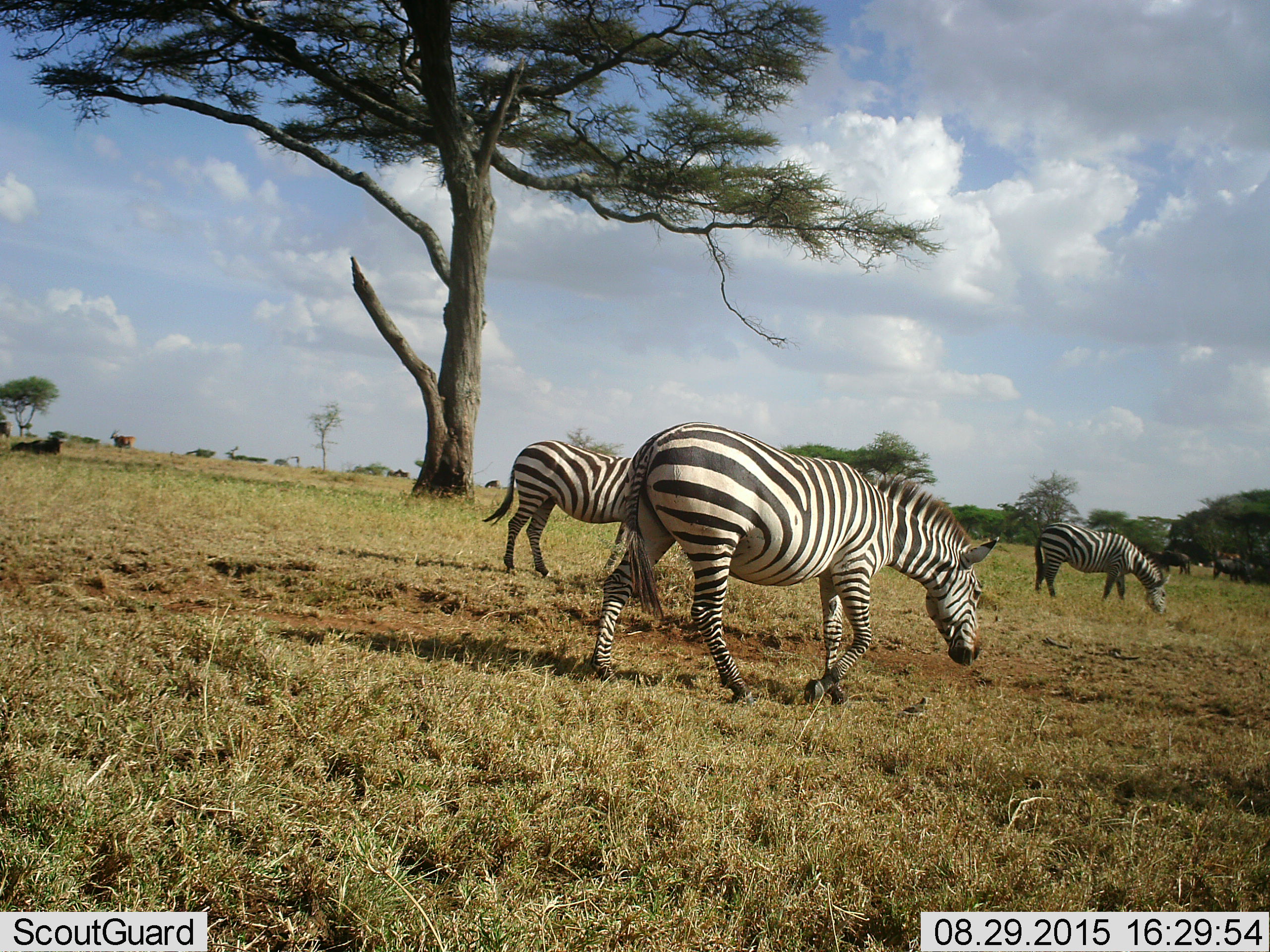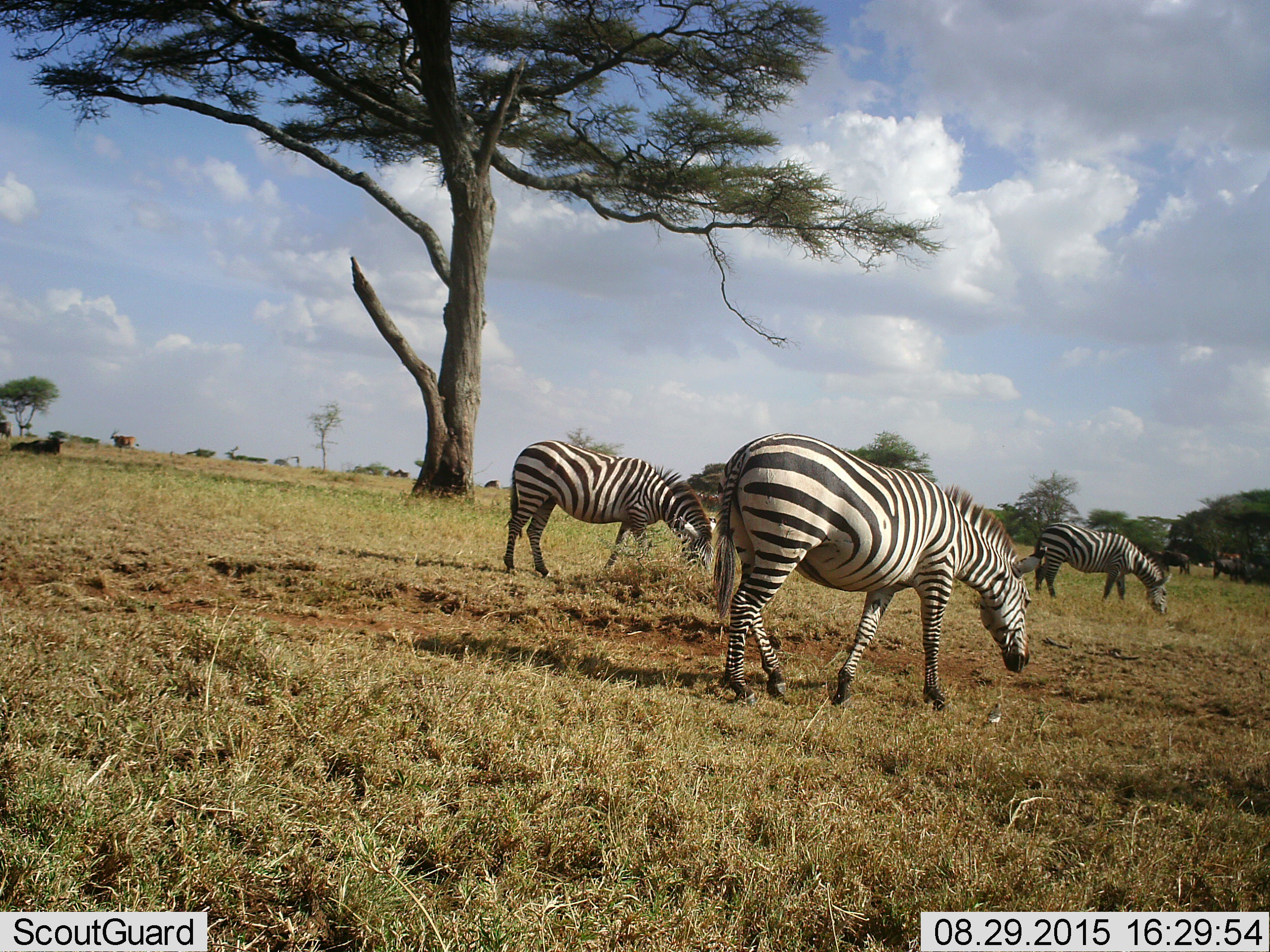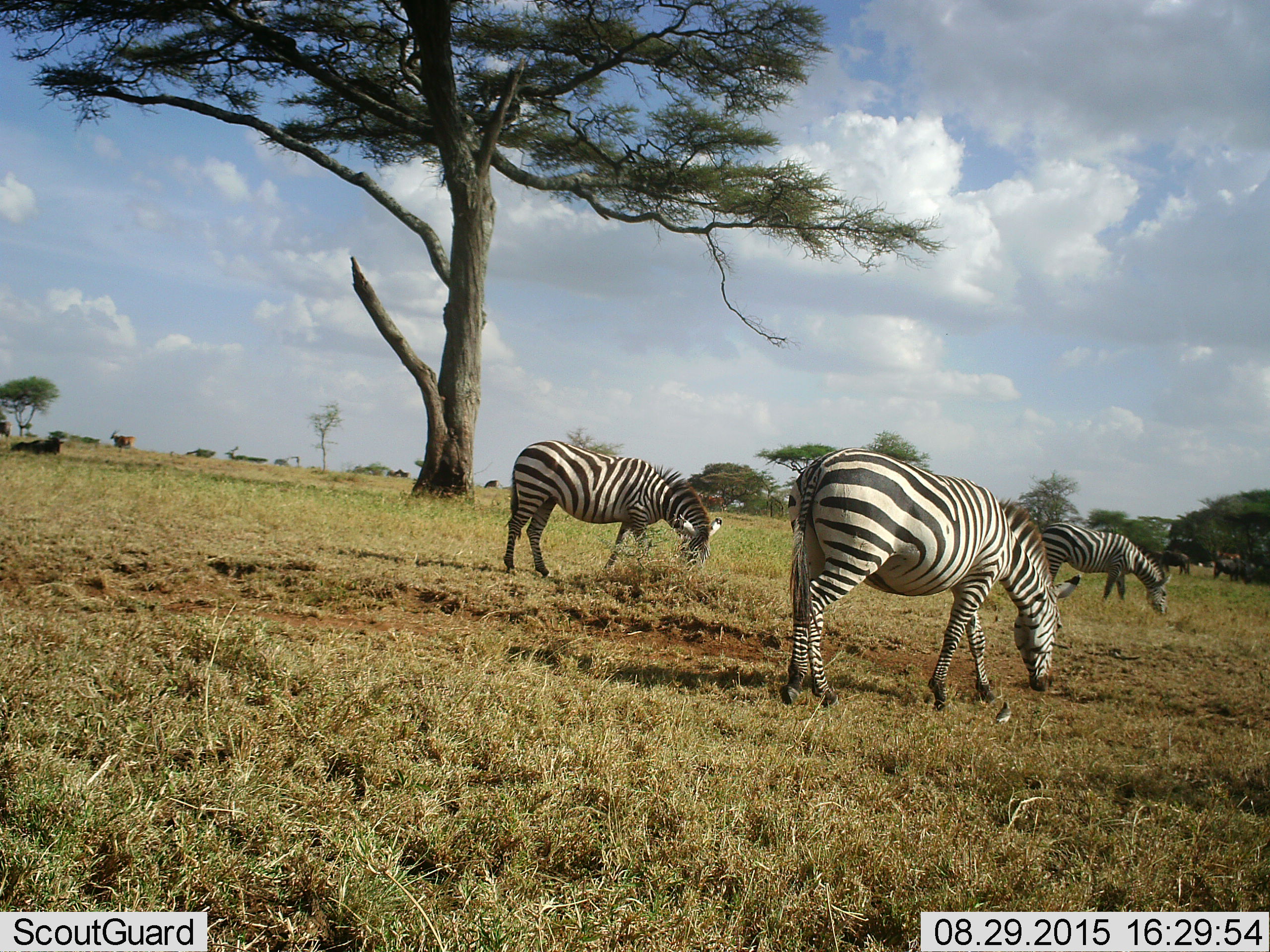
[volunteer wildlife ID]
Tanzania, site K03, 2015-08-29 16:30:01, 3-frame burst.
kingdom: Animalia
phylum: Chordata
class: Mammalia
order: Artiodactyla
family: Bovidae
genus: Connochaetes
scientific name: Connochaetes taurinus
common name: blue wildebeest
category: wildebeest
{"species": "wildebeest (blue wildebeest) (Connochaetes taurinus)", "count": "5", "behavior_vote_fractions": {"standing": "75%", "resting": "75%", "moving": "0%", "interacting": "25%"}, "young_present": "0%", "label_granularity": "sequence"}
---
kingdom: Animalia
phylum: Chordata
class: Mammalia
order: Perissodactyla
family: Equidae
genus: Equus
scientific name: Equus quagga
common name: plains zebra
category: zebra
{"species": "zebra (plains zebra) (Equus quagga)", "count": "3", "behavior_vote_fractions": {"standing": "30%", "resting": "0%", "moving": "80%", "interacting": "10%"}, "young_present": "0%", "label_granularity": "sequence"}